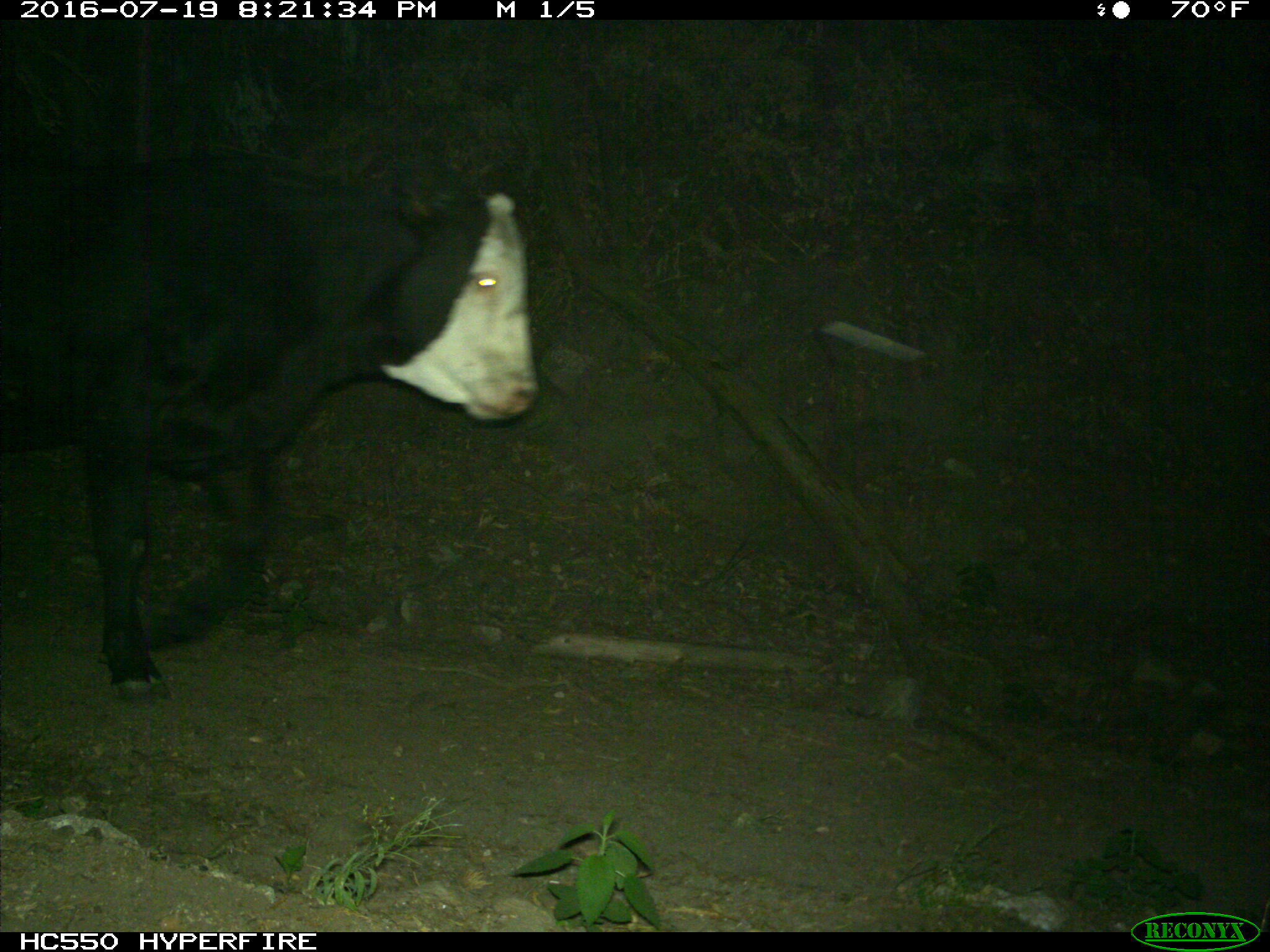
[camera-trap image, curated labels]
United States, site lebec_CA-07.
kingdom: Animalia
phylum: Chordata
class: Mammalia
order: Artiodactyla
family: Bovidae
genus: Bos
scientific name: Bos taurus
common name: domestic cow